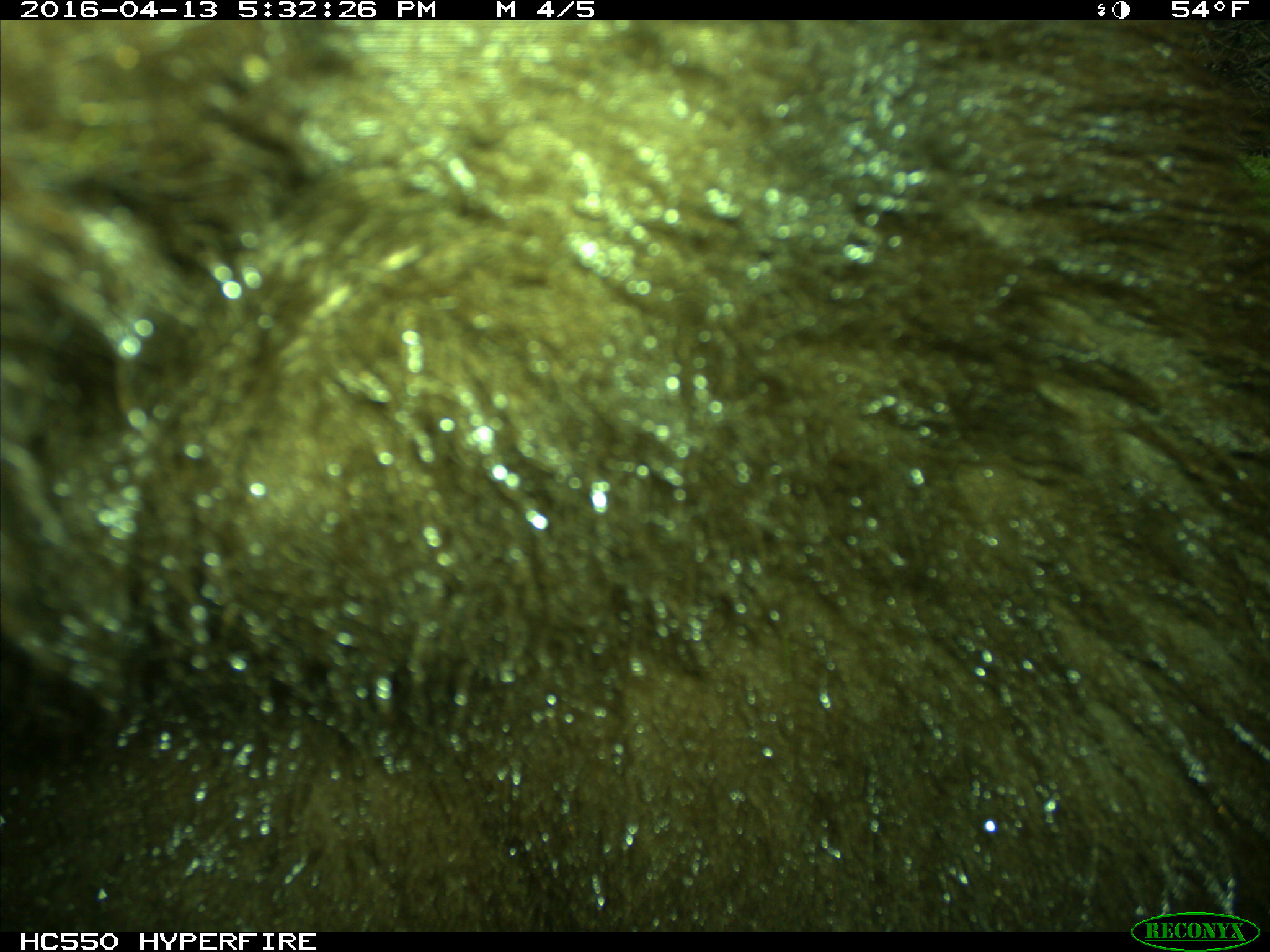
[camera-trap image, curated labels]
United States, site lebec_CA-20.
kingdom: Animalia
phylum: Chordata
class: Mammalia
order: Carnivora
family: Ursidae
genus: Ursus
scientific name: Ursus americanus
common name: american black bear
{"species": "Ursus americanus (american black bear)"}